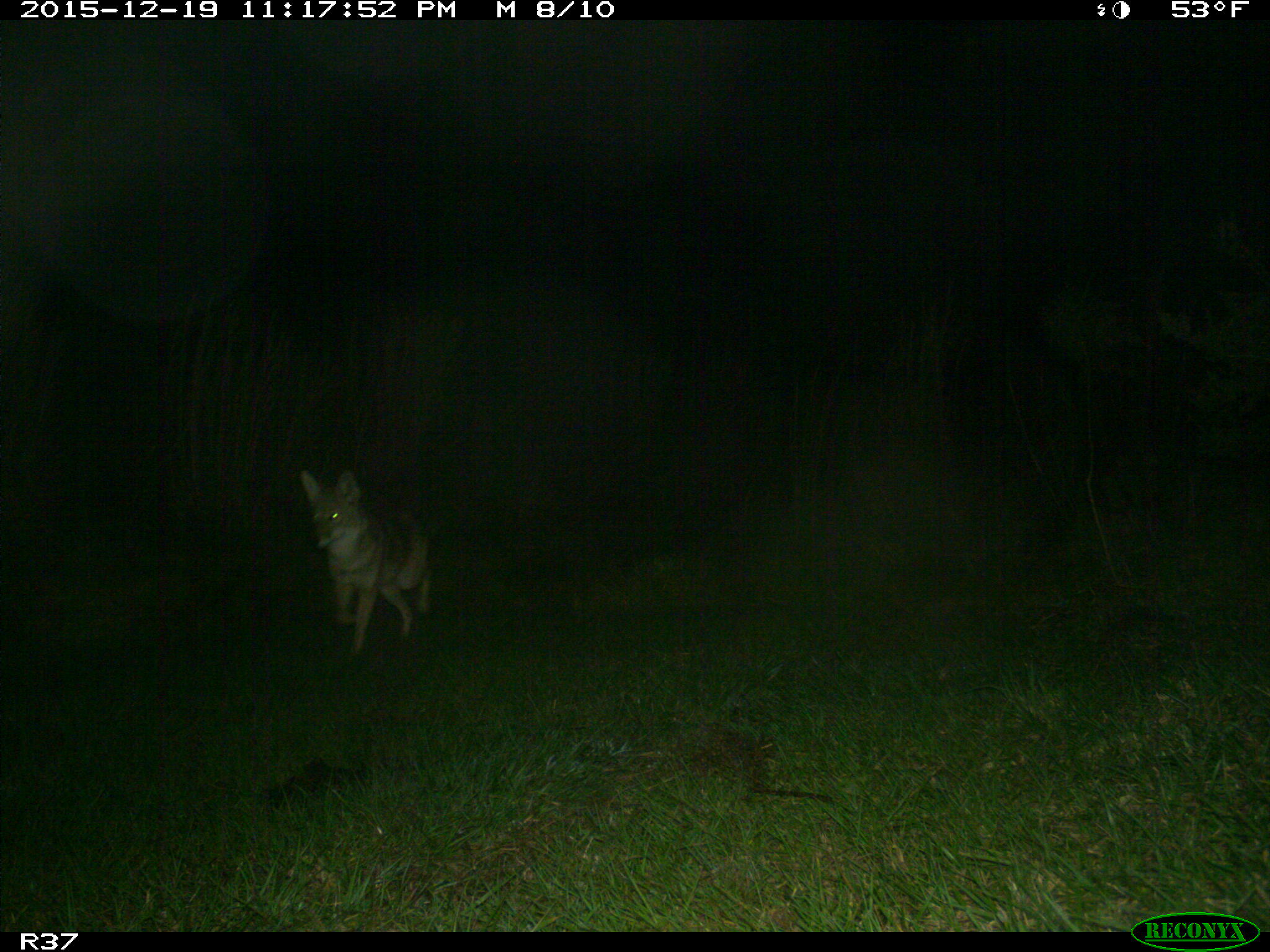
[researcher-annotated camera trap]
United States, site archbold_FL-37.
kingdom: Animalia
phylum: Chordata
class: Mammalia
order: Carnivora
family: Canidae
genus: Canis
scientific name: Canis latrans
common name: coyote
Canis latrans (coyote).